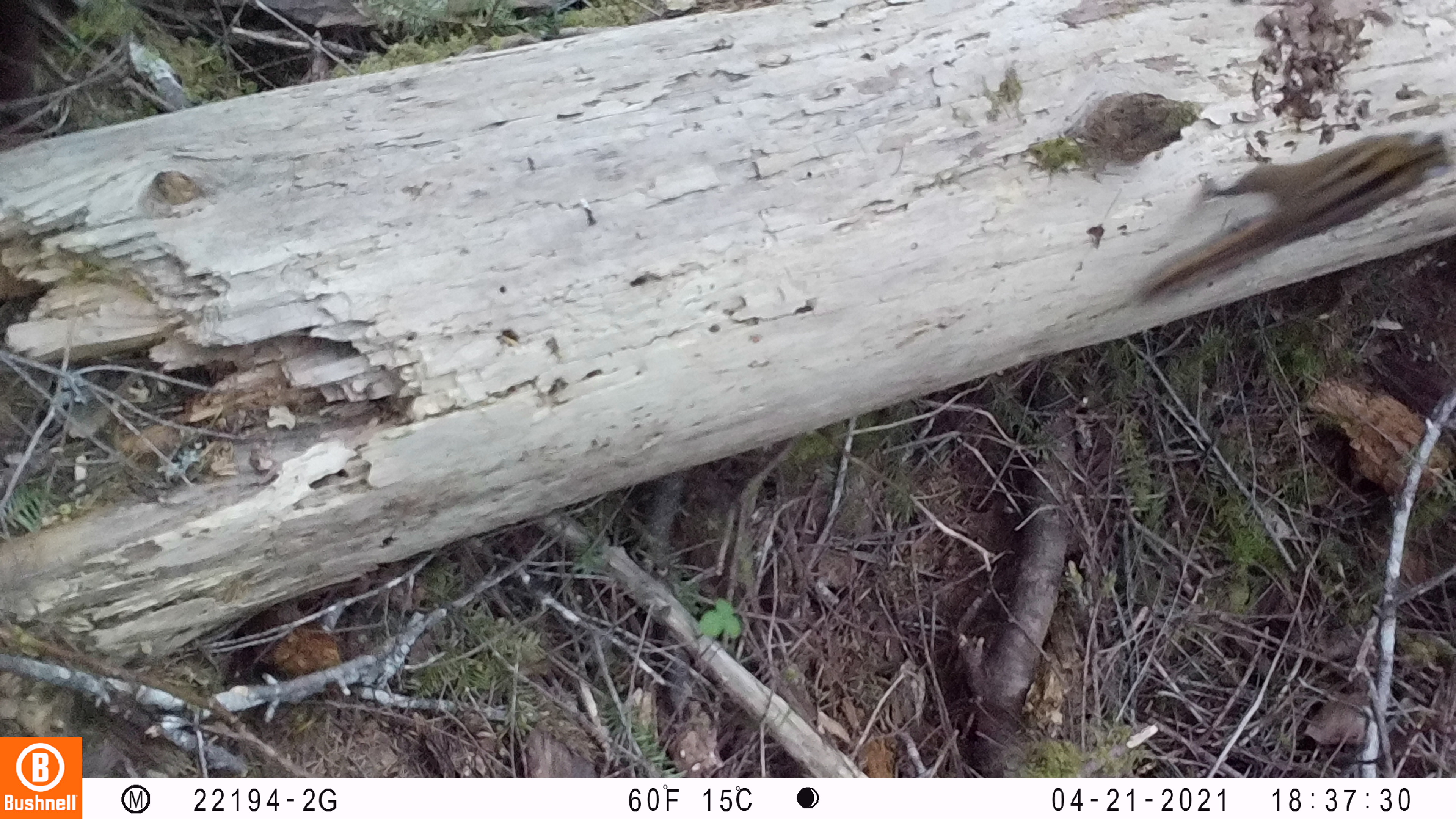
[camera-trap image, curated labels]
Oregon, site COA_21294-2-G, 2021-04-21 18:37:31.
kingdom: Animalia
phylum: Chordata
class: Mammalia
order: Rodentia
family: Sciuridae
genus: Neotamias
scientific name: Neotamias townsendii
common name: townsend's chipmunk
Townsend's chipmunk (Neotamias townsendii).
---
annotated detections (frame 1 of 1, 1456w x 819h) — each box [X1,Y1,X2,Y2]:
townsend's chipmunk: [1126,122,1448,312]